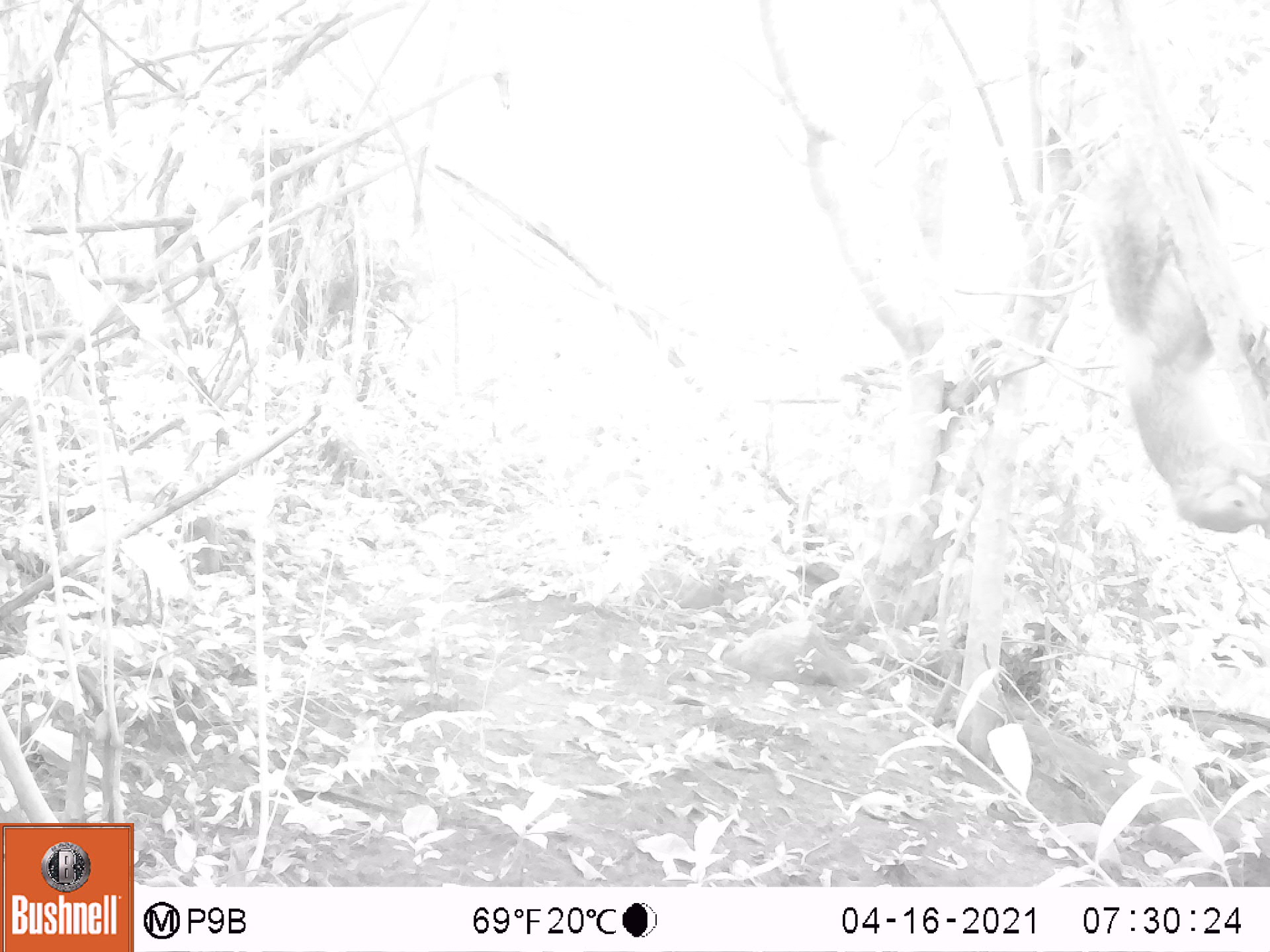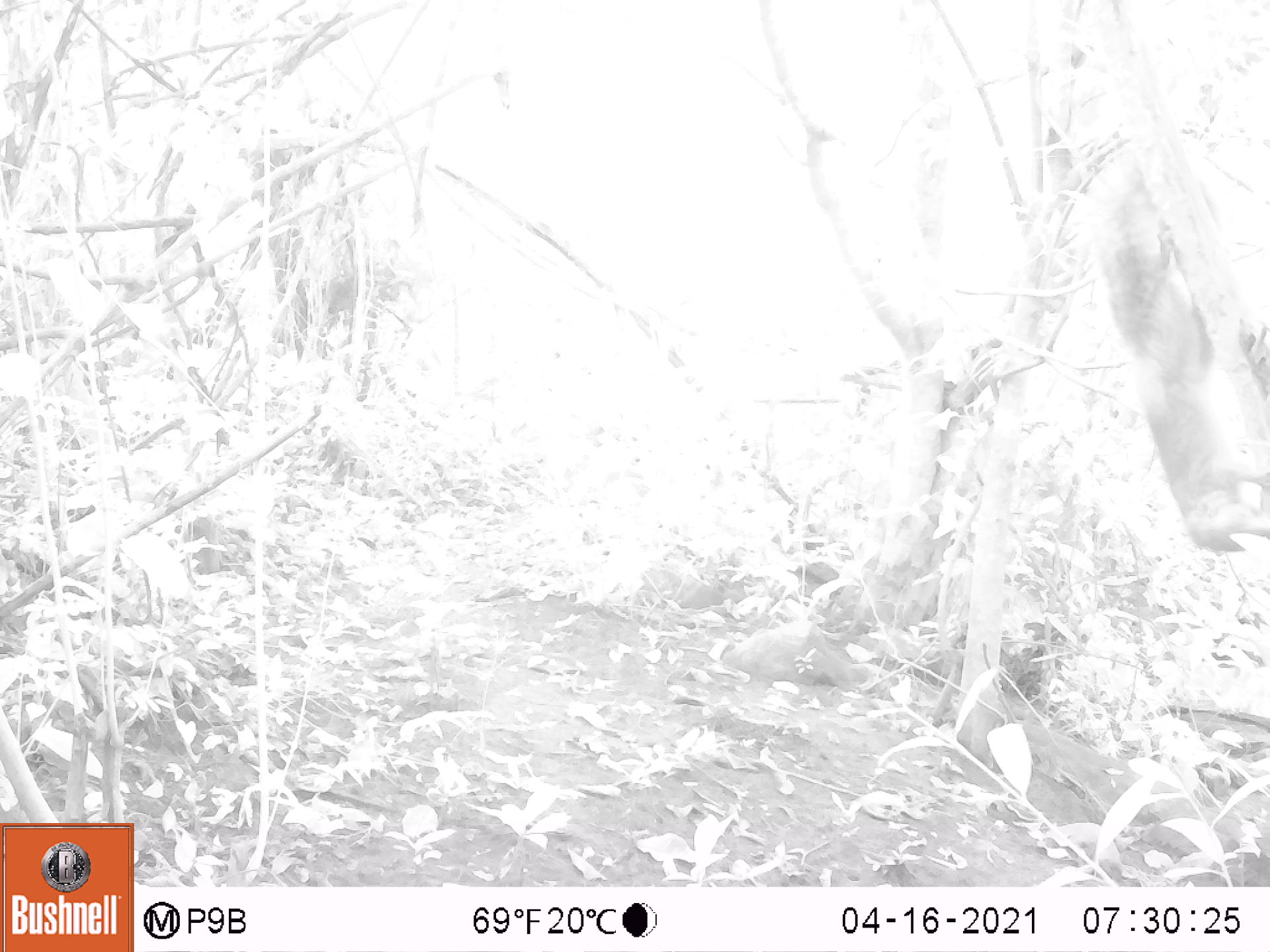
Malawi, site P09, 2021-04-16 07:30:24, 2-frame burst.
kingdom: Animalia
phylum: Chordata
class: Mammalia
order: Rodentia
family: Sciuridae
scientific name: Sciuridae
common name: squirrel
Squirrel (Sciuridae), count 1.